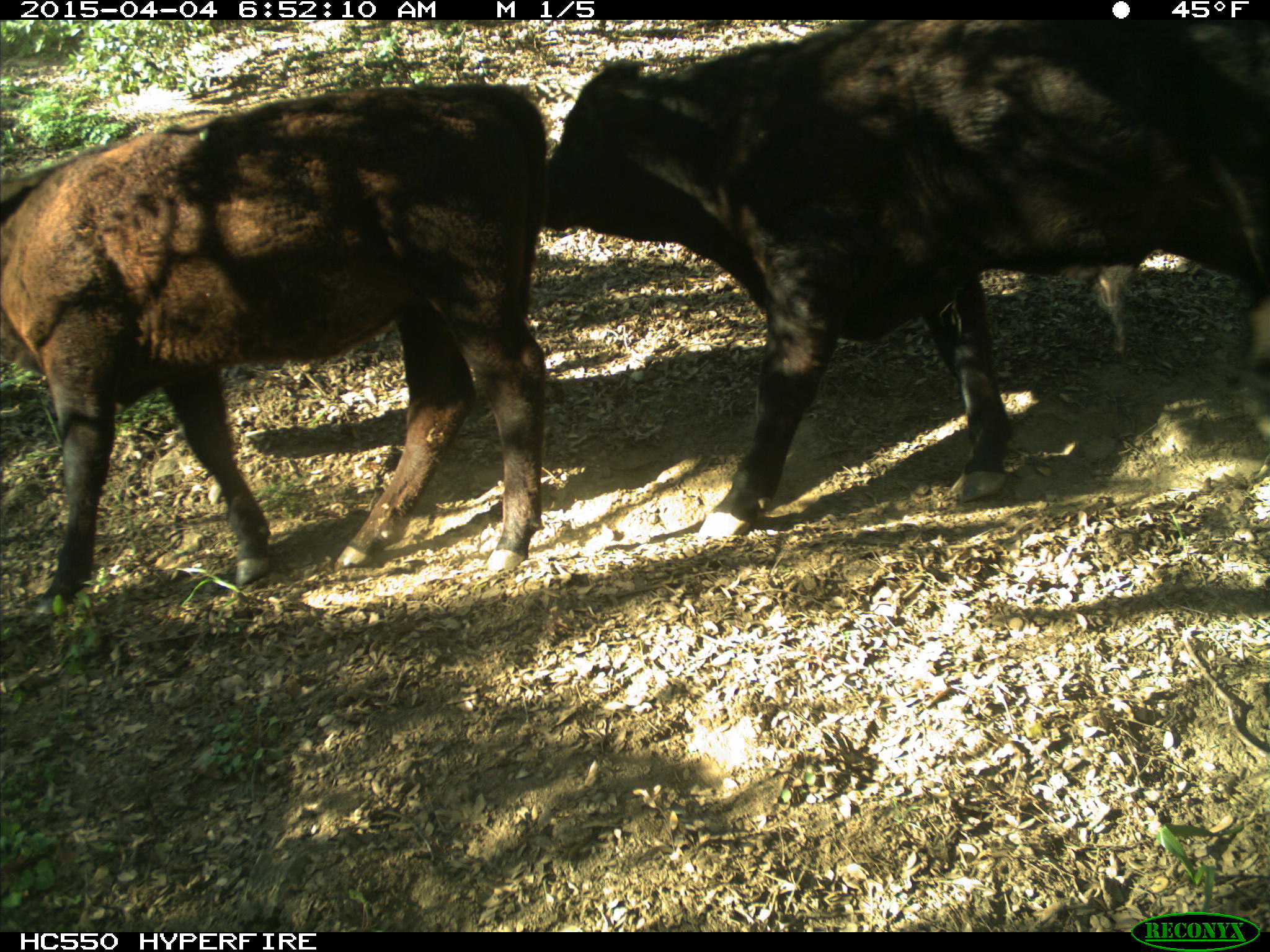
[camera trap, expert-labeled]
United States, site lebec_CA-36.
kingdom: Animalia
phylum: Chordata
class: Mammalia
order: Artiodactyla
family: Bovidae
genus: Bos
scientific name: Bos taurus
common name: domestic cow